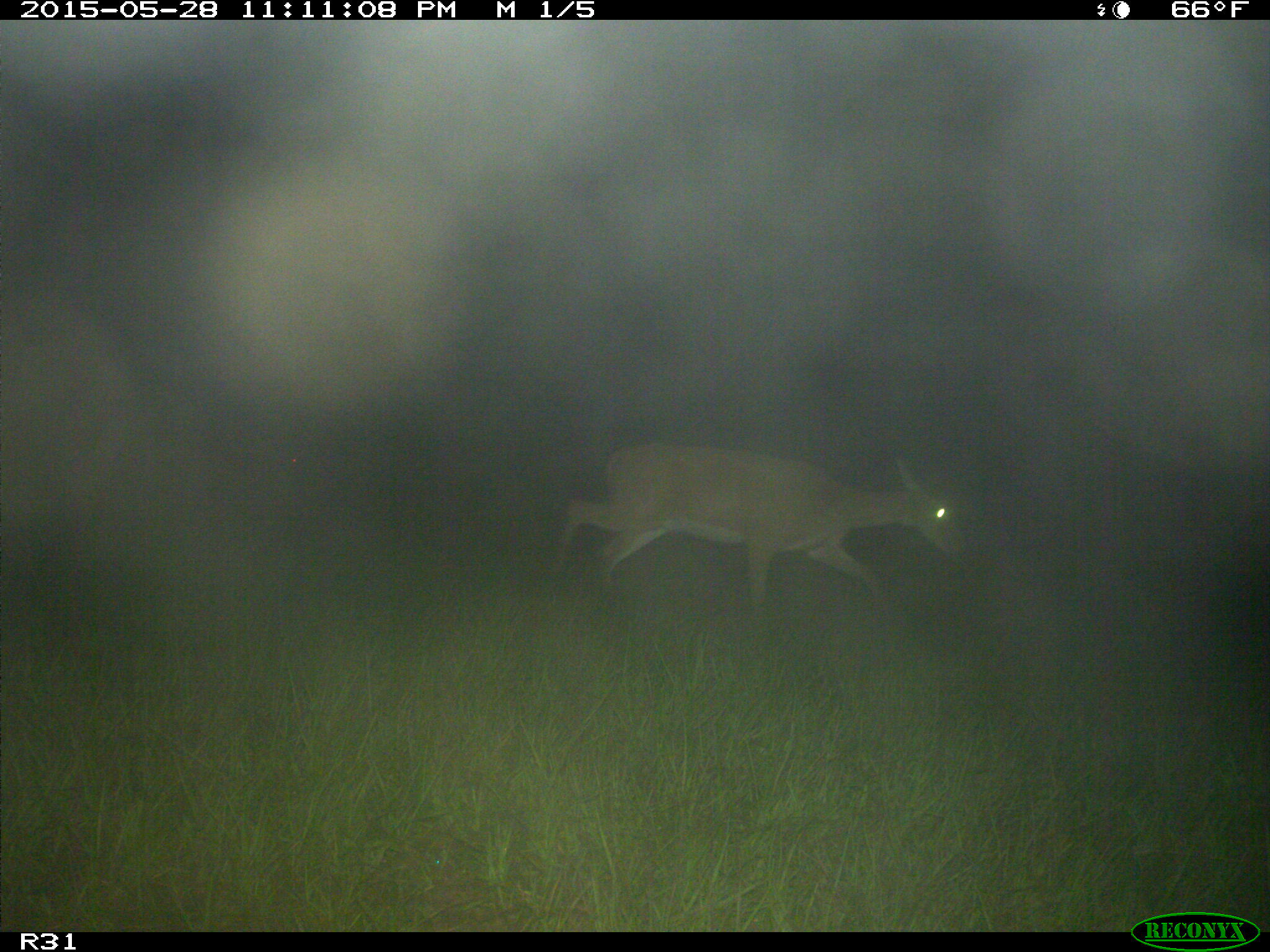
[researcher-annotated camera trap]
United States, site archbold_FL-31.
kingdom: Animalia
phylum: Chordata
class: Mammalia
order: Artiodactyla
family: Cervidae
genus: Odocoileus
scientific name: Odocoileus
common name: deer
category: unidentified deer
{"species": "unidentified deer (deer) (Odocoileus)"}